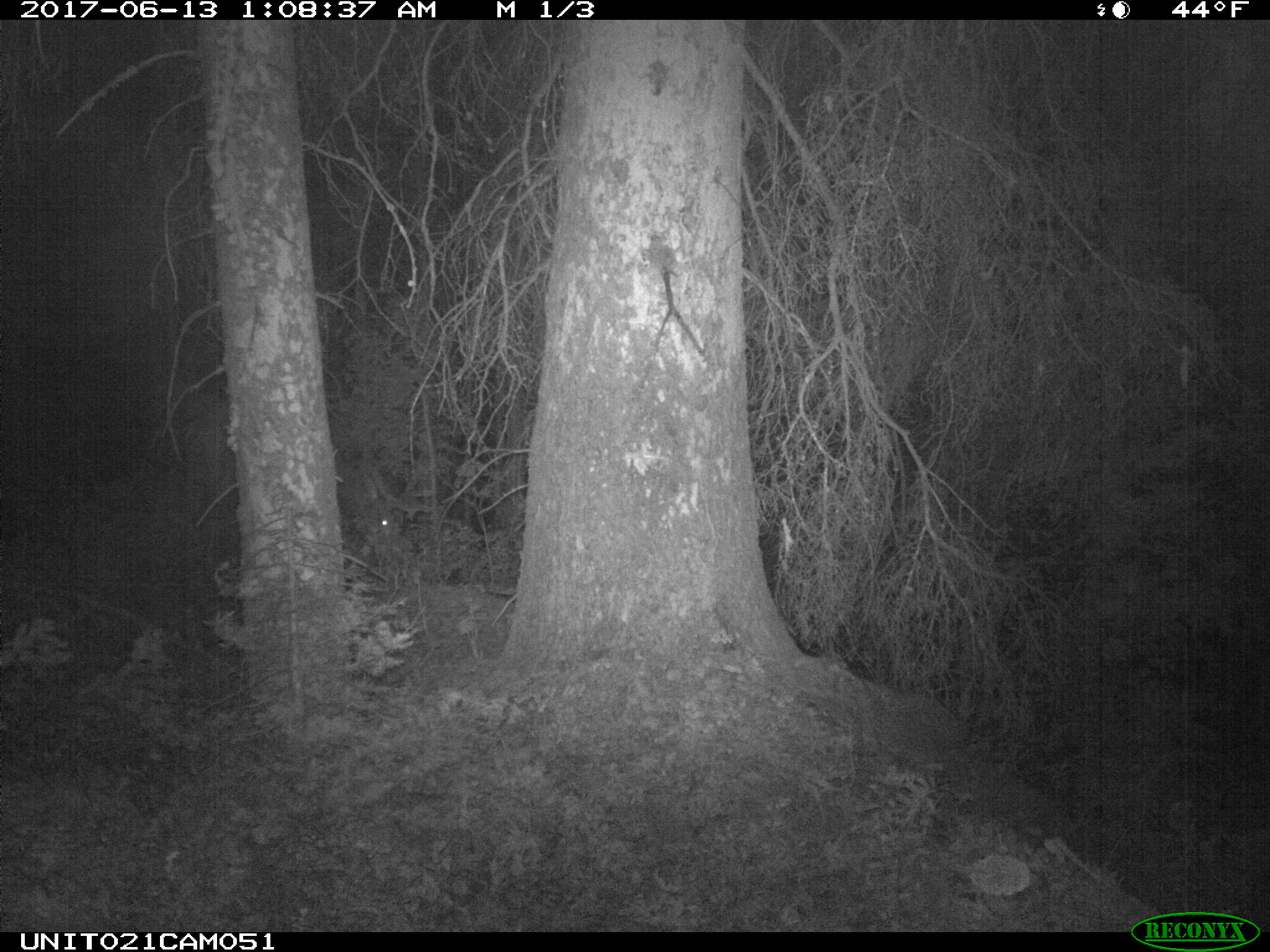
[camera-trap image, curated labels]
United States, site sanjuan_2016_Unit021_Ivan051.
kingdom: Animalia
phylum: Chordata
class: Mammalia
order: Artiodactyla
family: Cervidae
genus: Cervus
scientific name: Cervus elaphus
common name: red deer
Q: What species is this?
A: Cervus elaphus (red deer).